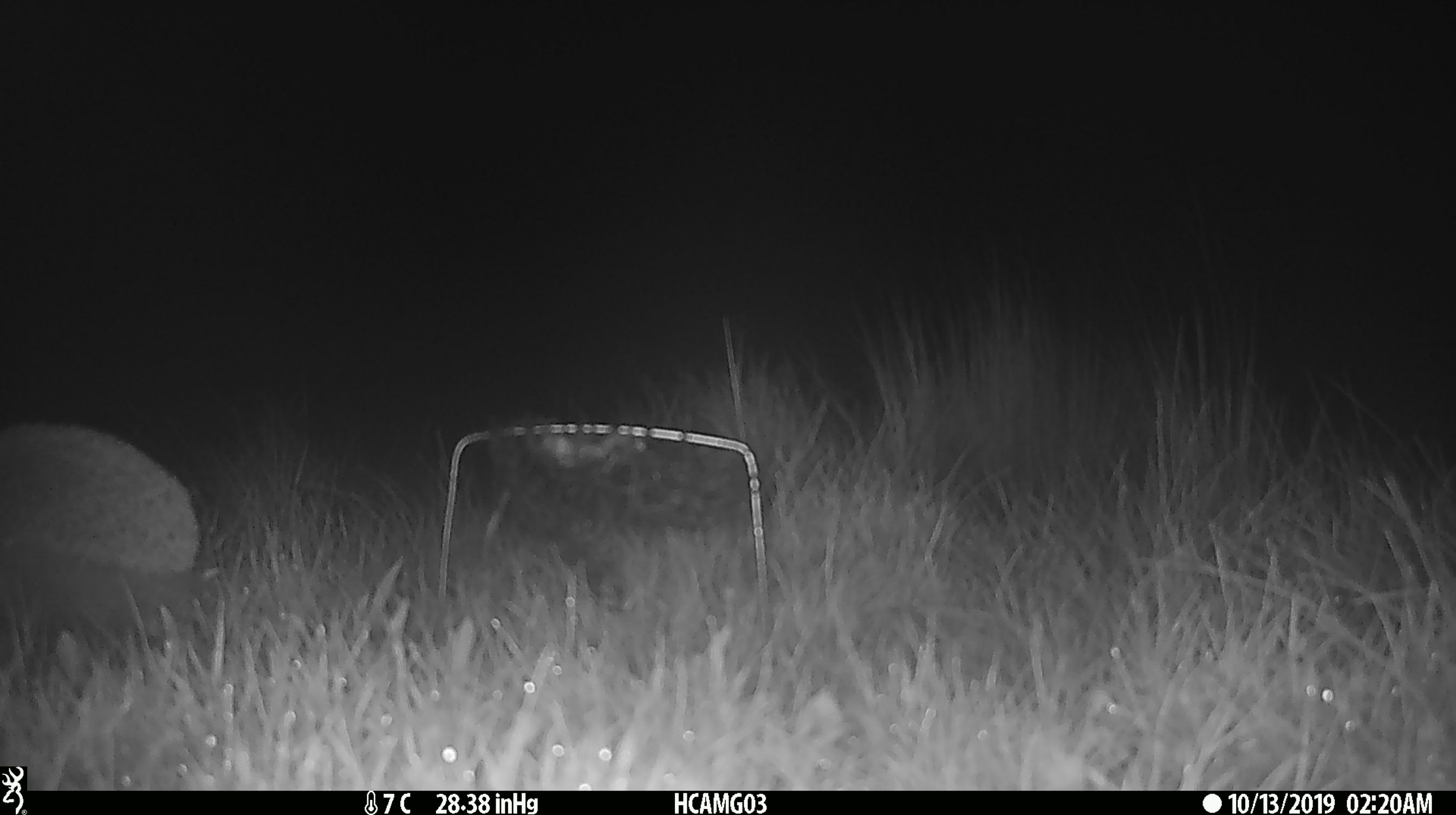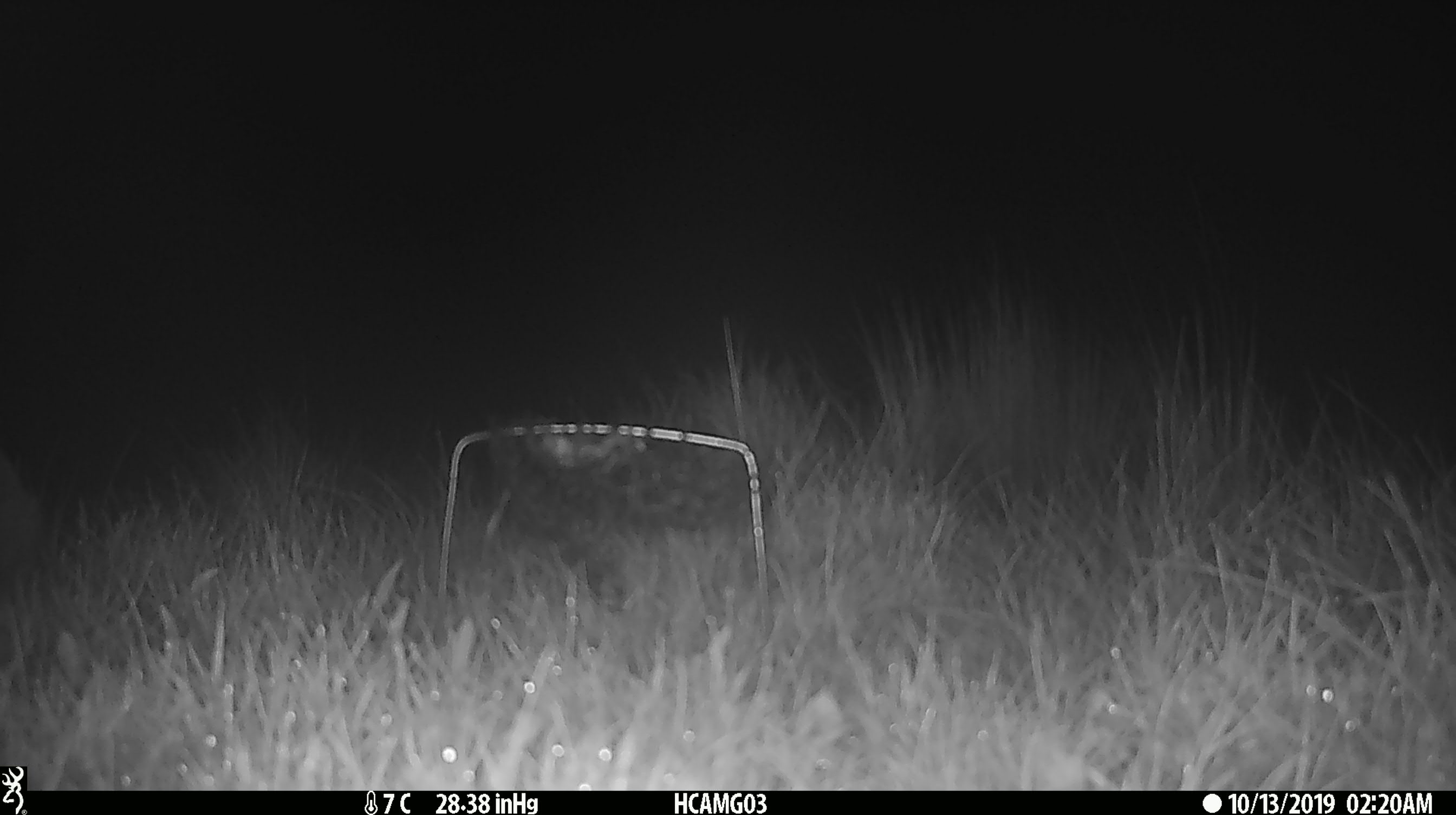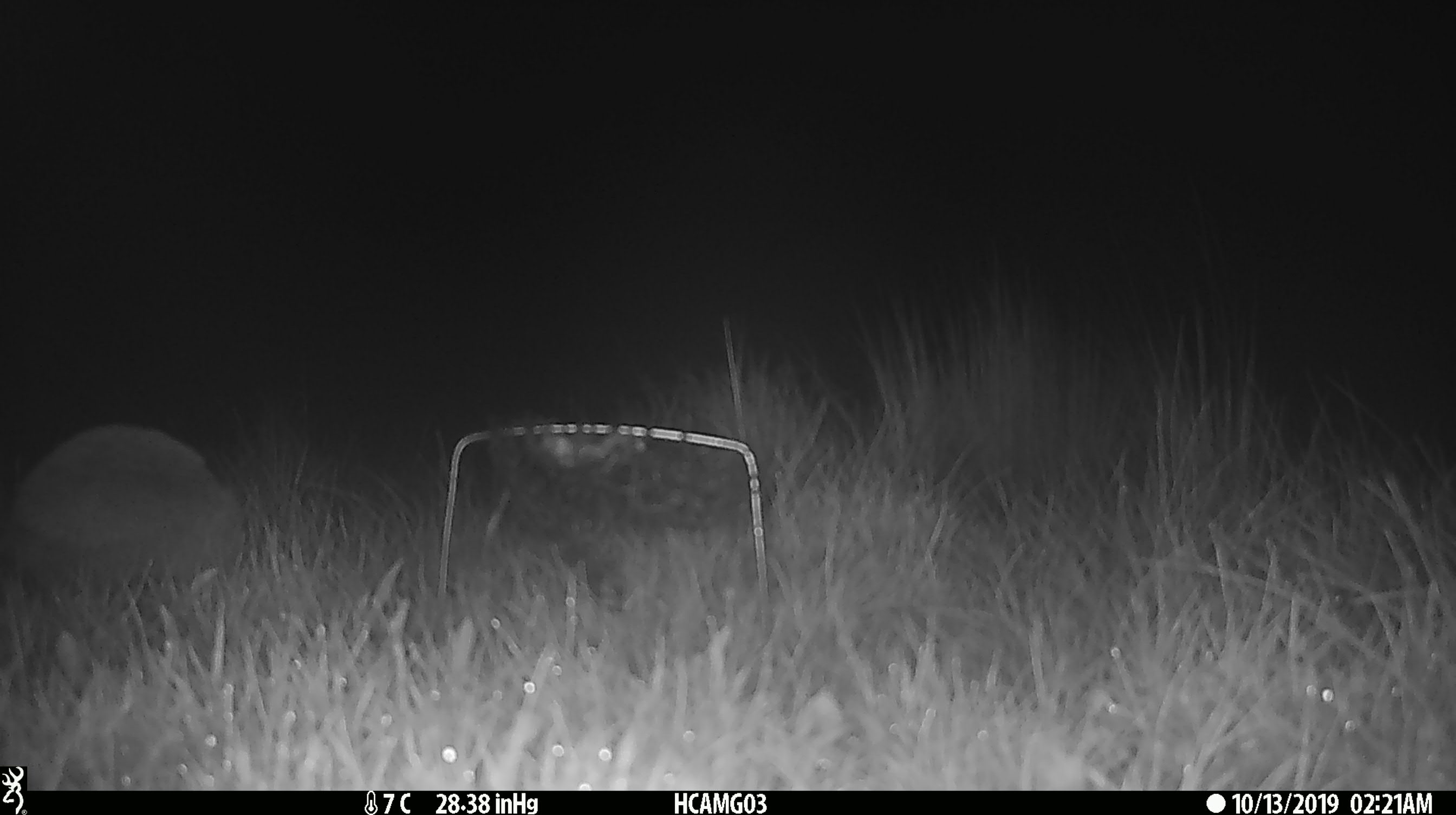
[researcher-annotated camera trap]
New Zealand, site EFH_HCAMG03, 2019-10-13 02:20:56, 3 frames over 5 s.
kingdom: Animalia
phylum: Chordata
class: Mammalia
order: Eulipotyphla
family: Erinaceidae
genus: Erinaceus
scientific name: Erinaceus europaeus europaeus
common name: european hedgehog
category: hedgehog